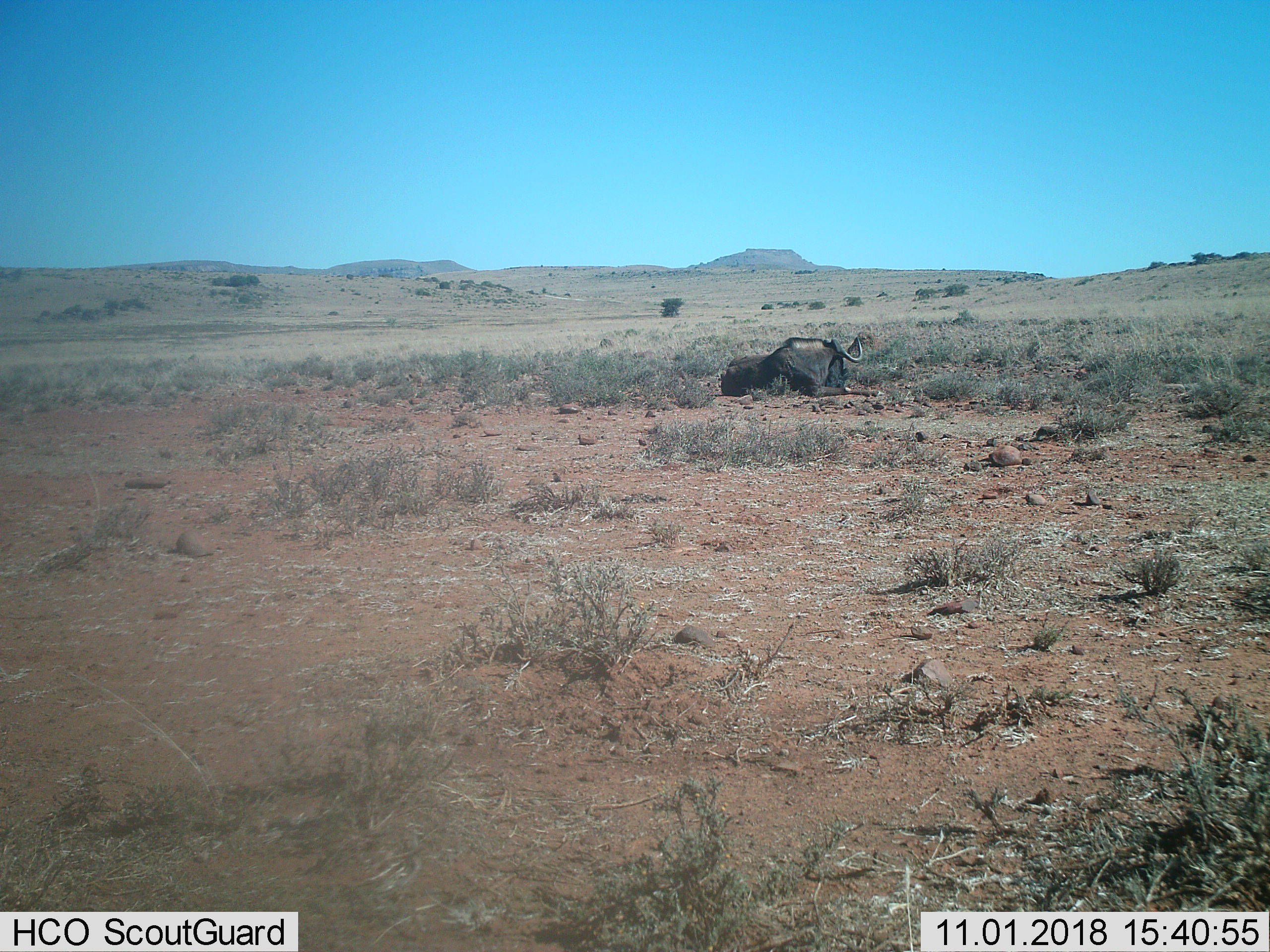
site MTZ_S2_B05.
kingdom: Animalia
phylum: Chordata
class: Mammalia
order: Artiodactyla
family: Bovidae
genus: Connochaetes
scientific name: Connochaetes gnou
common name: black wildebeest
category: wildebeestblack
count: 1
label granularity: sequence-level